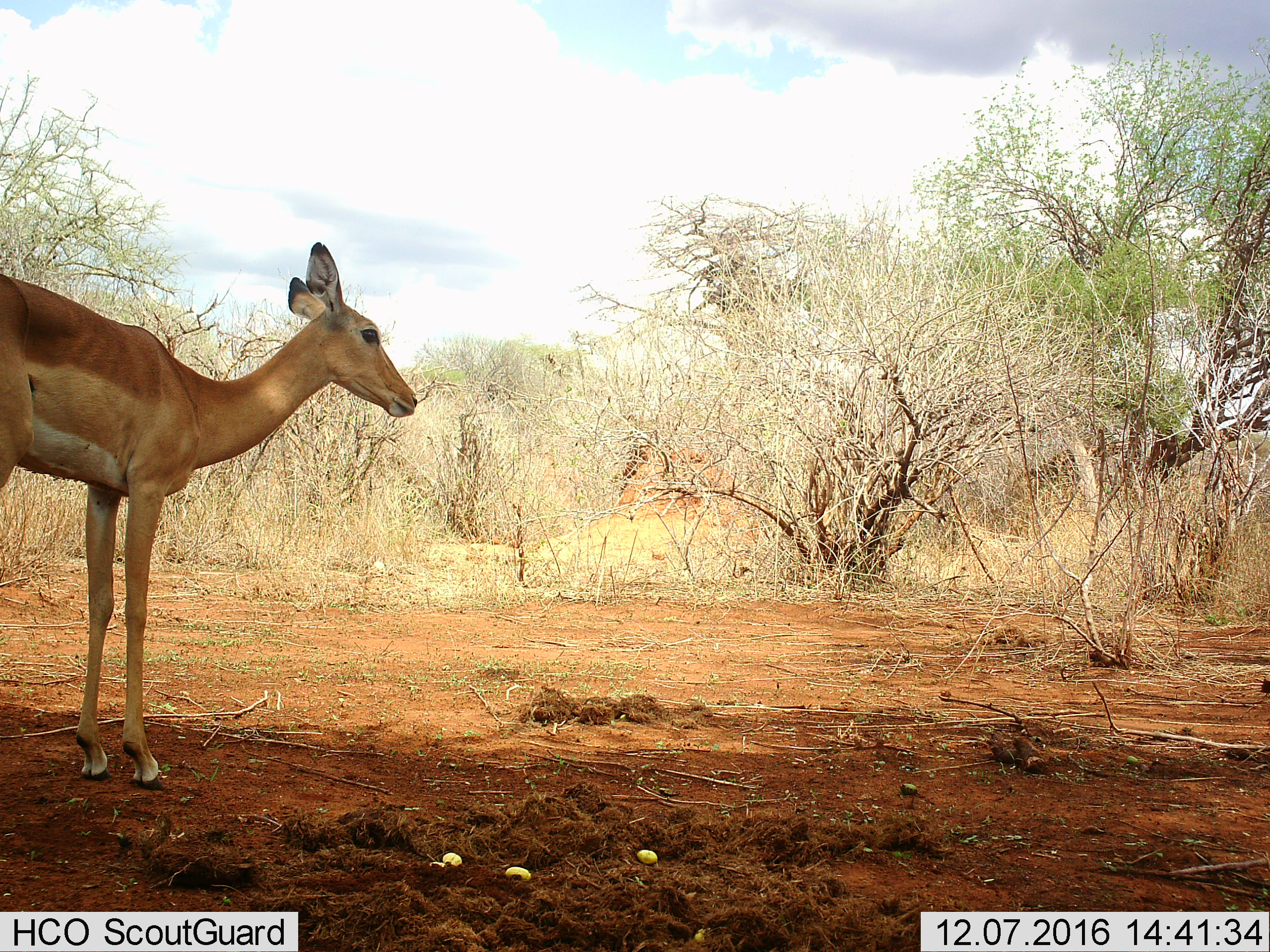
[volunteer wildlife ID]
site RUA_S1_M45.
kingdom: Animalia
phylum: Chordata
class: Mammalia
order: Artiodactyla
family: Bovidae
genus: Aepyceros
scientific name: Aepyceros melampus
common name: impala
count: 1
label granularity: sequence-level